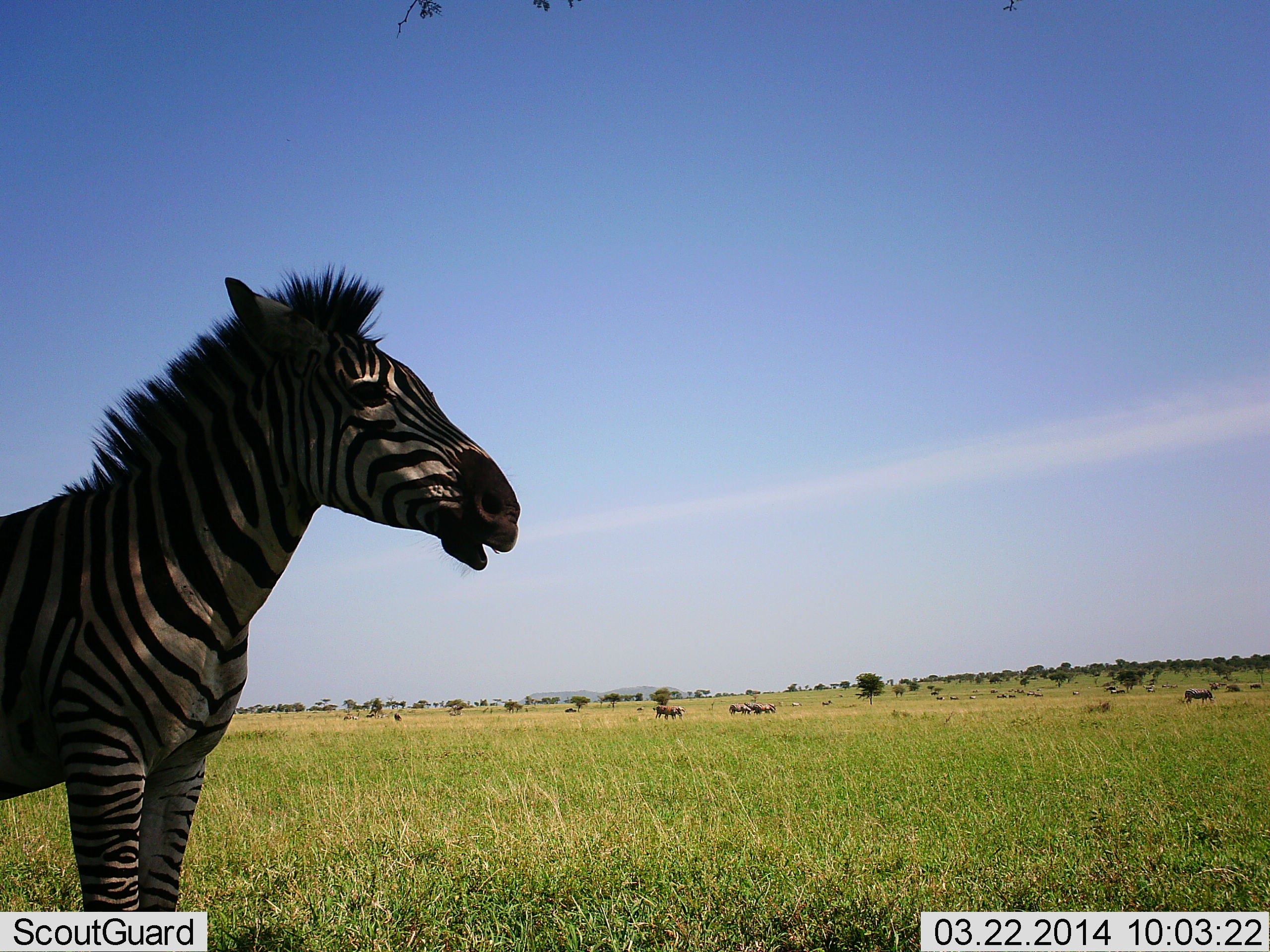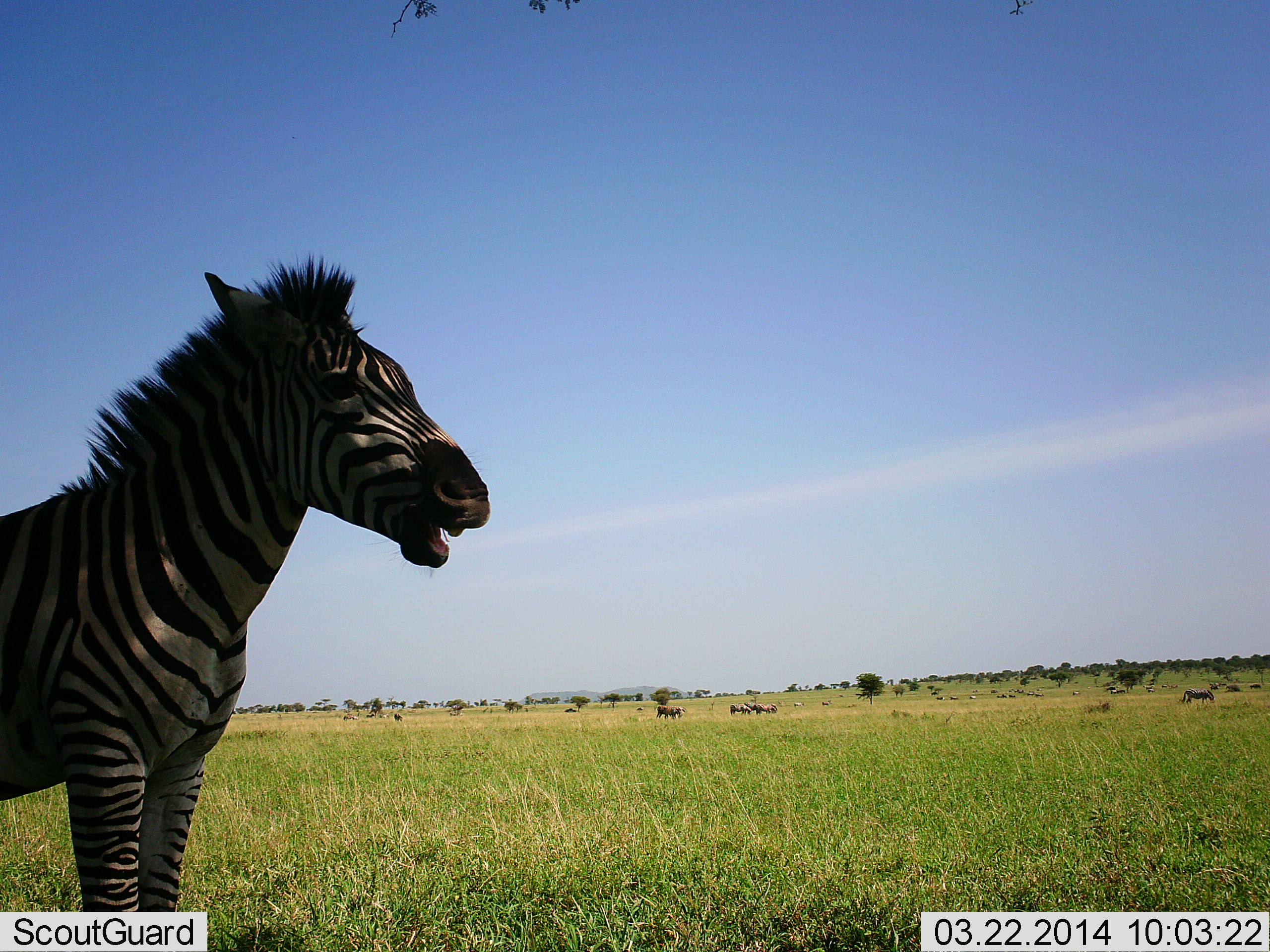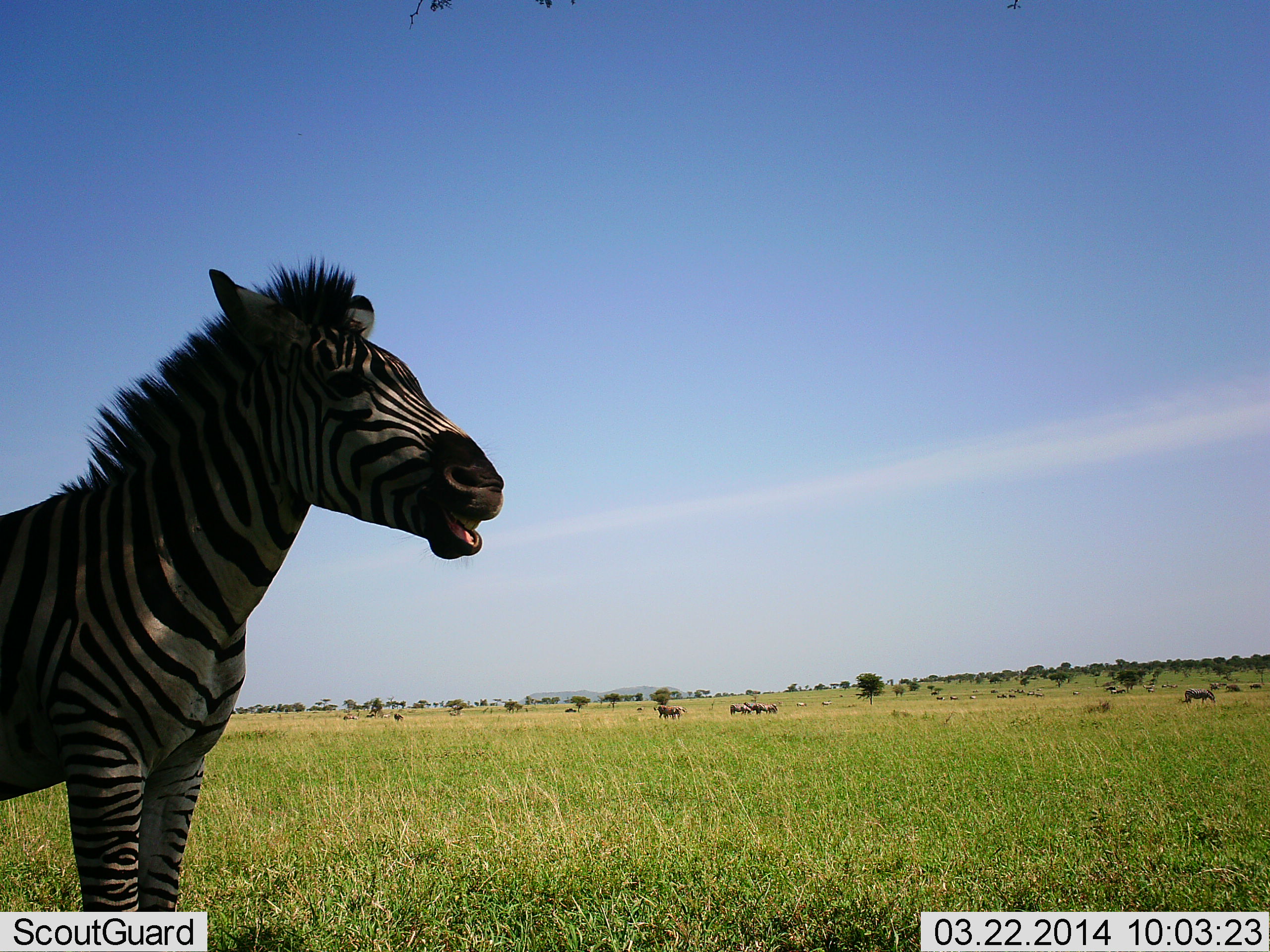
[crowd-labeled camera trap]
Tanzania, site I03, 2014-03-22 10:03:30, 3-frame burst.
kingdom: Animalia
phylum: Chordata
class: Mammalia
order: Perissodactyla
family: Equidae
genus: Equus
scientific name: Equus quagga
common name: plains zebra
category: zebra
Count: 1.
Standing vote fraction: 100%.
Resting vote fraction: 0%.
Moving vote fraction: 7%.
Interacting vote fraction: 0%.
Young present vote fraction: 0%.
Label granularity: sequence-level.